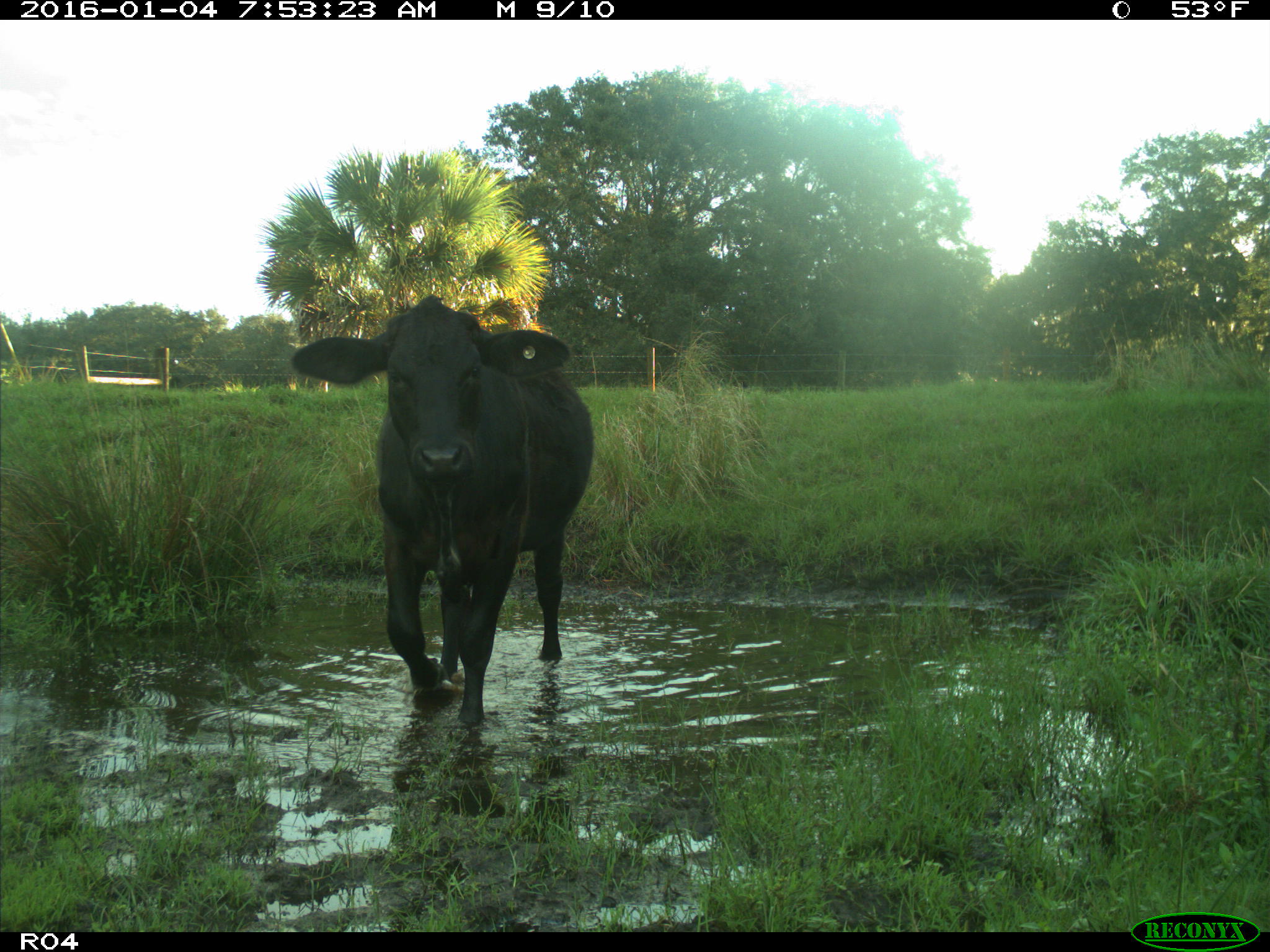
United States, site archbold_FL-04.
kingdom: Animalia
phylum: Chordata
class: Mammalia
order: Artiodactyla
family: Bovidae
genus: Bos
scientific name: Bos taurus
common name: domestic cow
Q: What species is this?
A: Bos taurus (domestic cow).